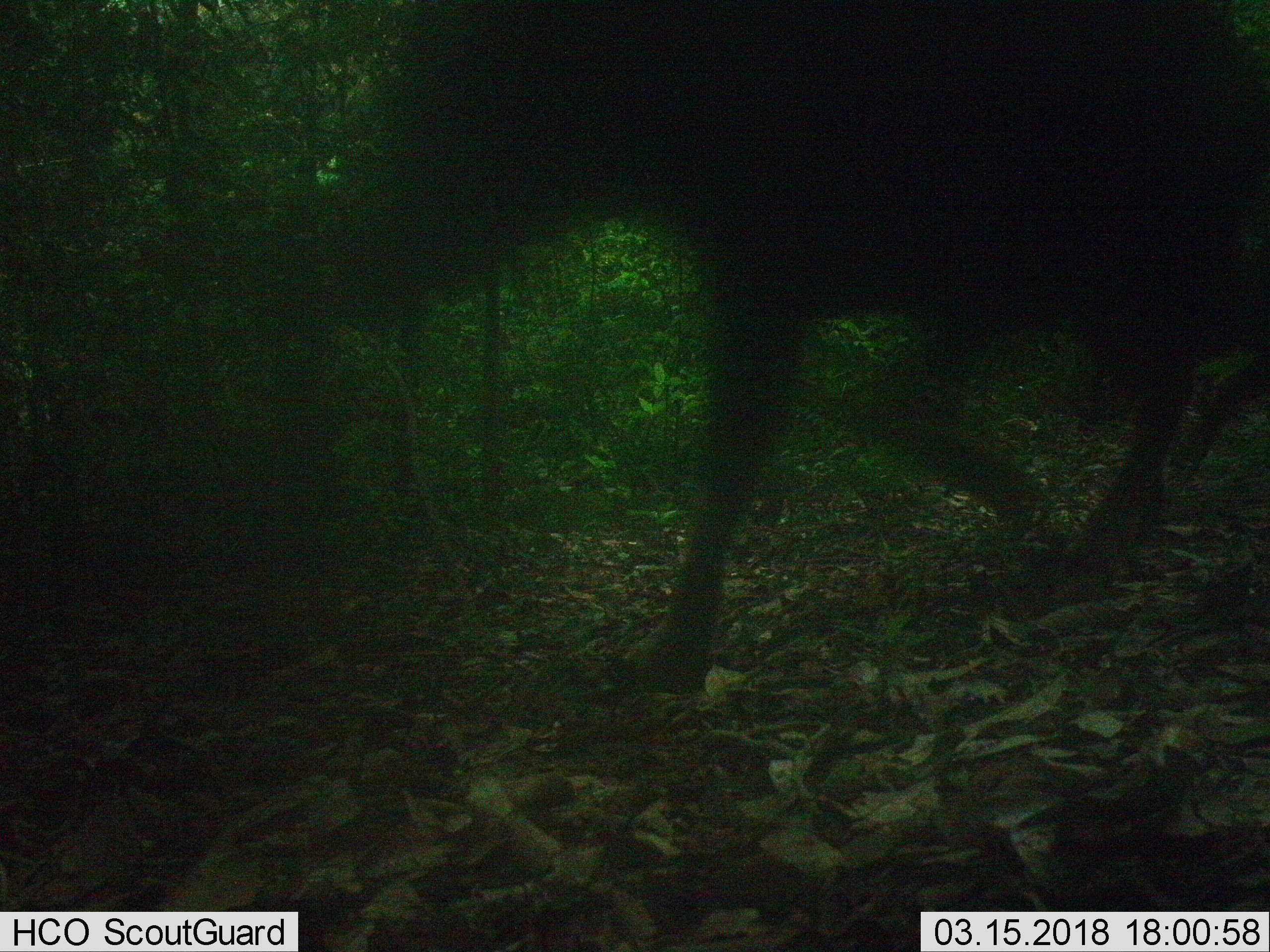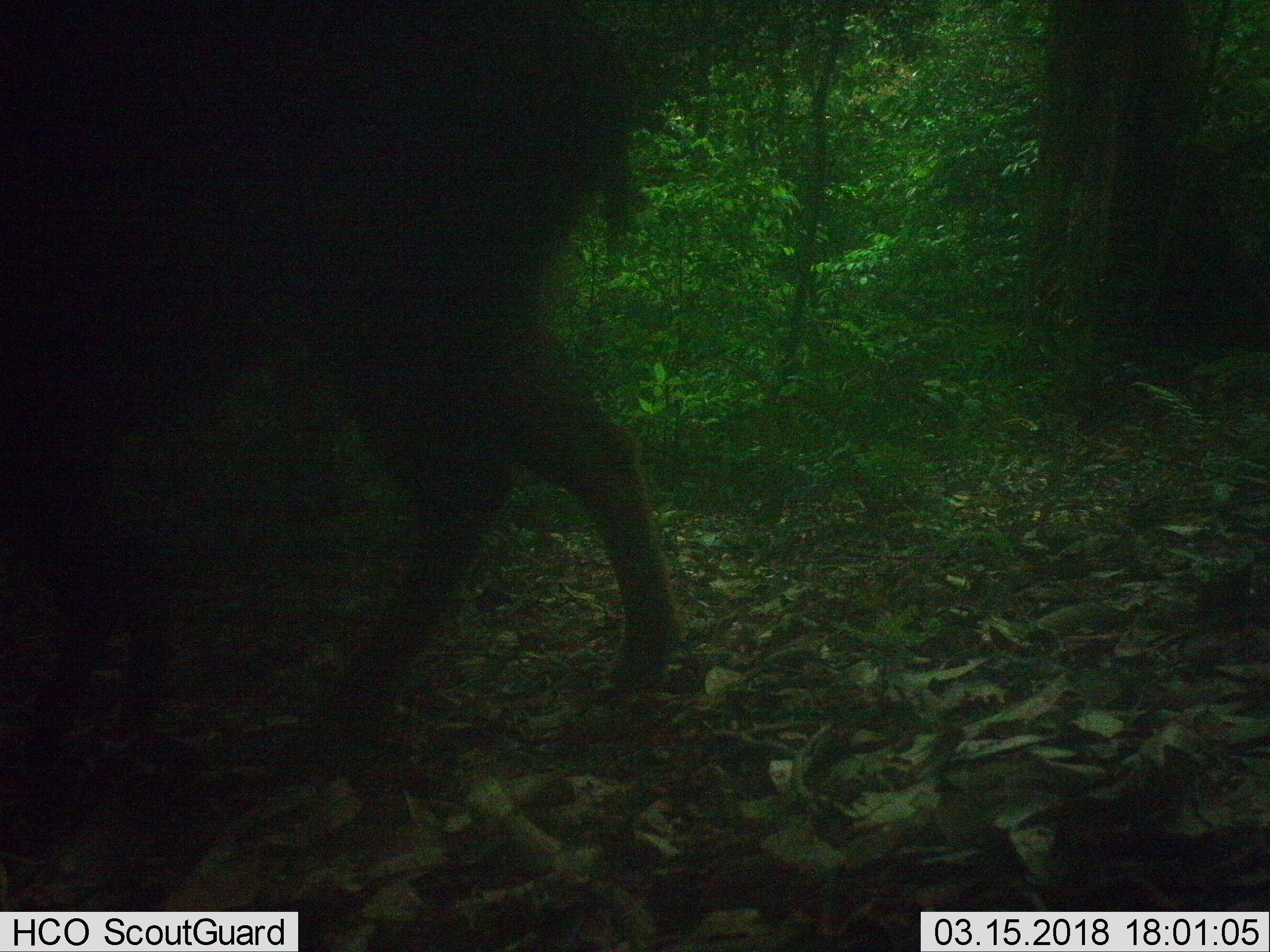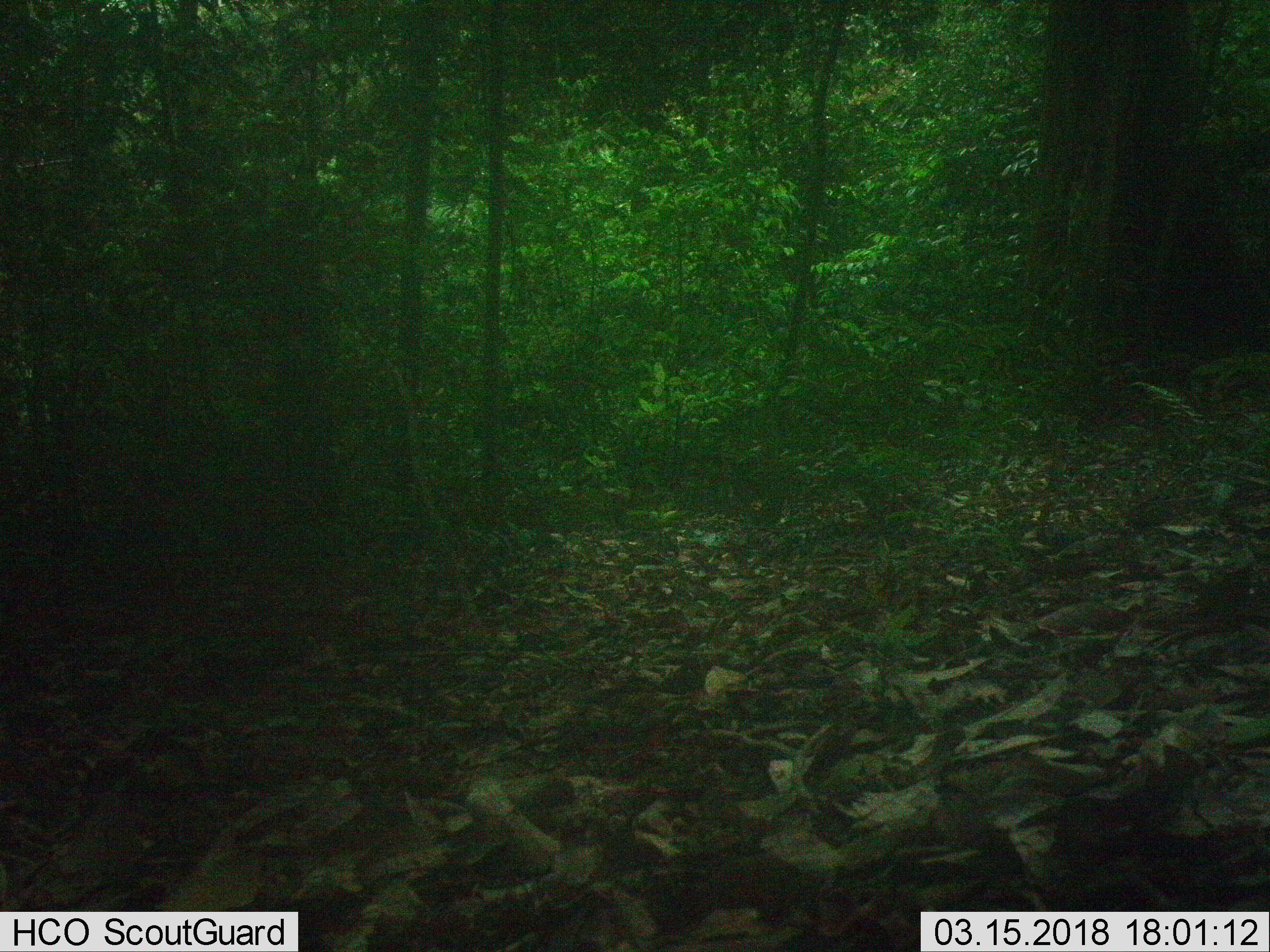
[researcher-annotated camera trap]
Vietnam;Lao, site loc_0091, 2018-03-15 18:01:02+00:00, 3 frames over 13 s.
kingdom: Animalia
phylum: Chordata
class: Mammalia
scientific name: Laurasiatheria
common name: ungulate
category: unidentified ungulates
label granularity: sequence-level